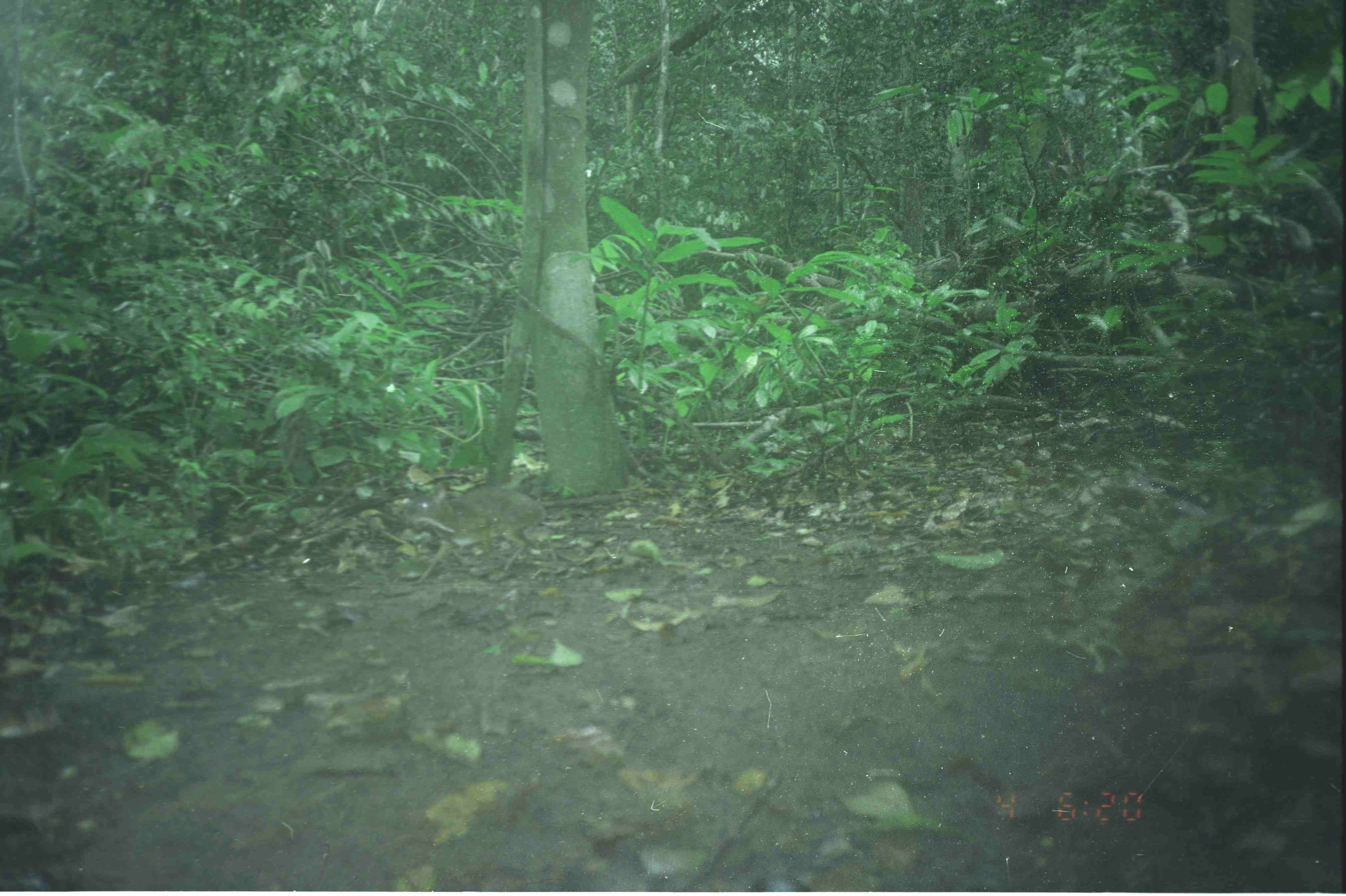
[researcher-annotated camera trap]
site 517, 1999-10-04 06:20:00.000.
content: unidentified animal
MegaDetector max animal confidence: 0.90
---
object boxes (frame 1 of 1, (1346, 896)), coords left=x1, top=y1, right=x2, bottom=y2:
unknown: left=402, top=483, right=546, bottom=583